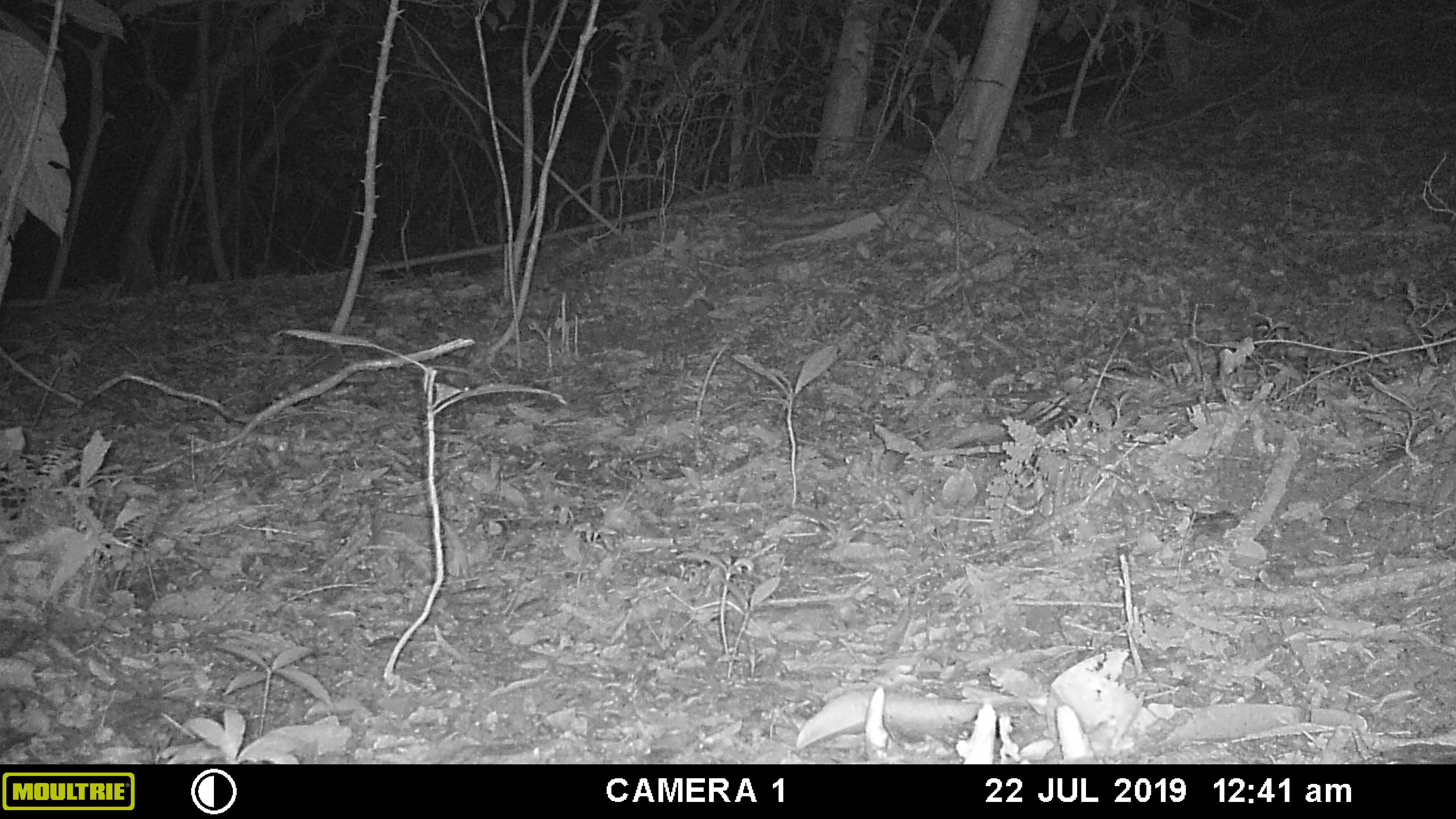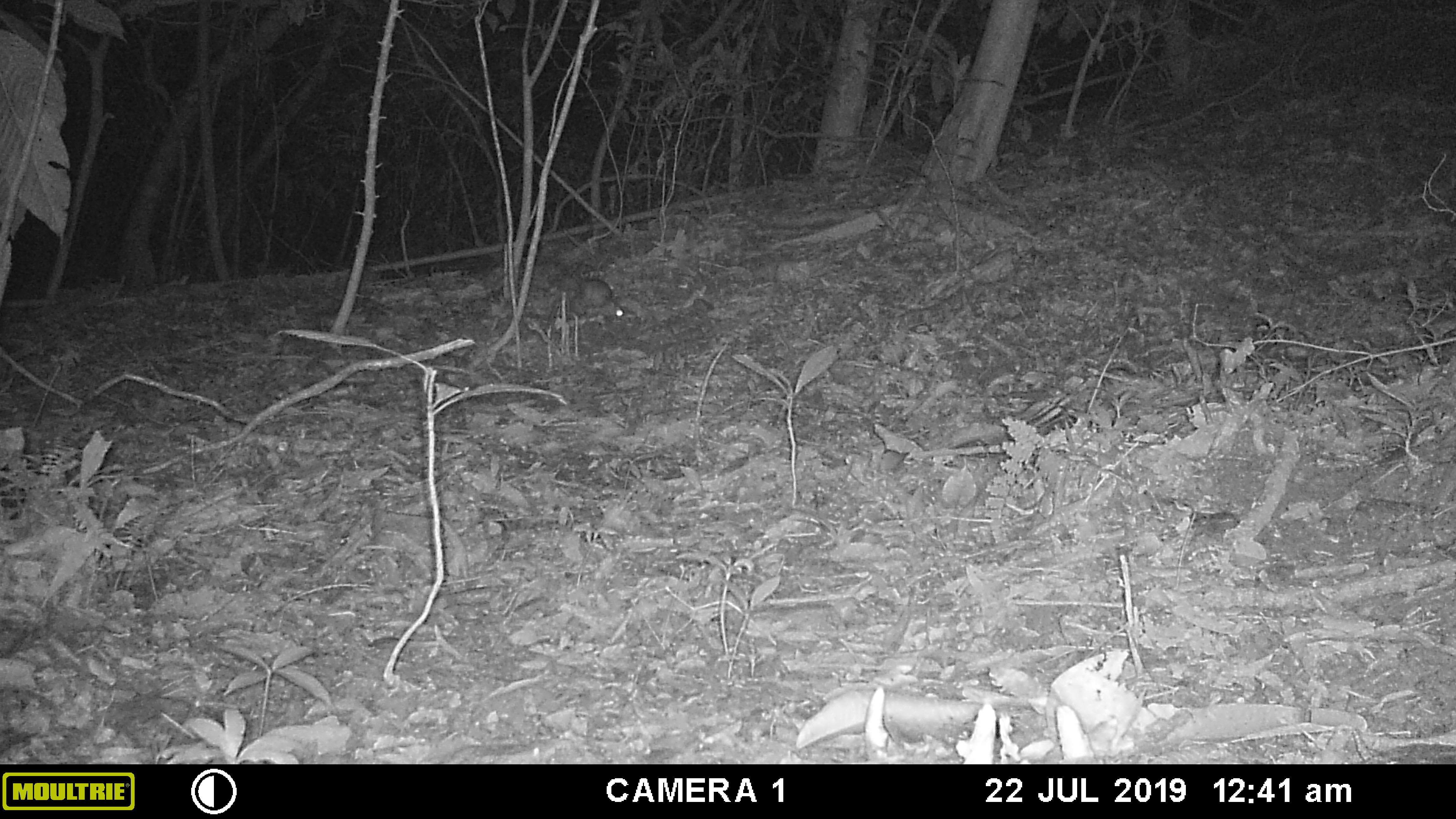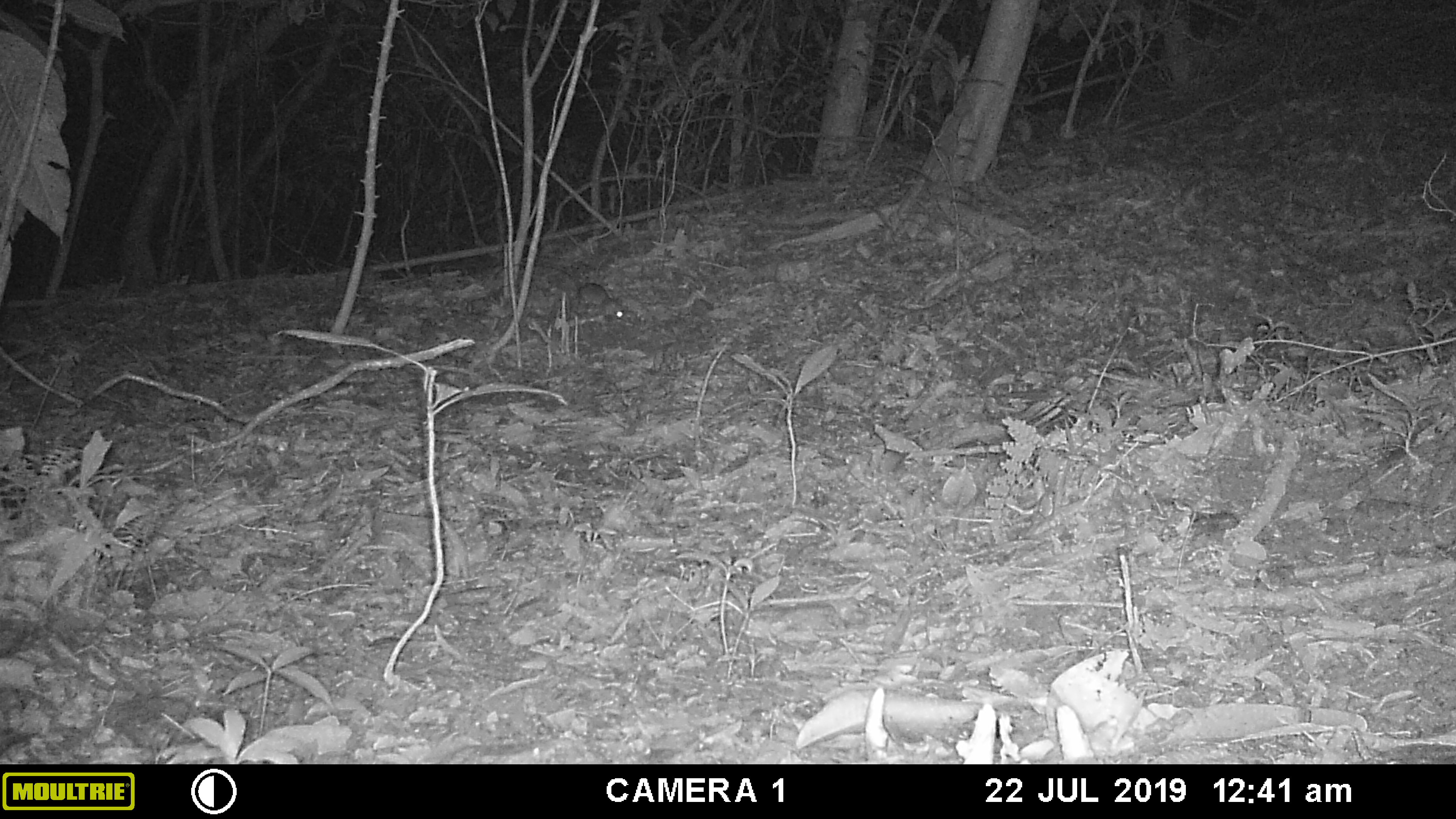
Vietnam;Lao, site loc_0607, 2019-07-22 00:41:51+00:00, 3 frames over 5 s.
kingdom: Animalia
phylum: Chordata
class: Mammalia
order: Rodentia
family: Muridae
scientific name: Muridae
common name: old-world mice and rats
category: unidentified murid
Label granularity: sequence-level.